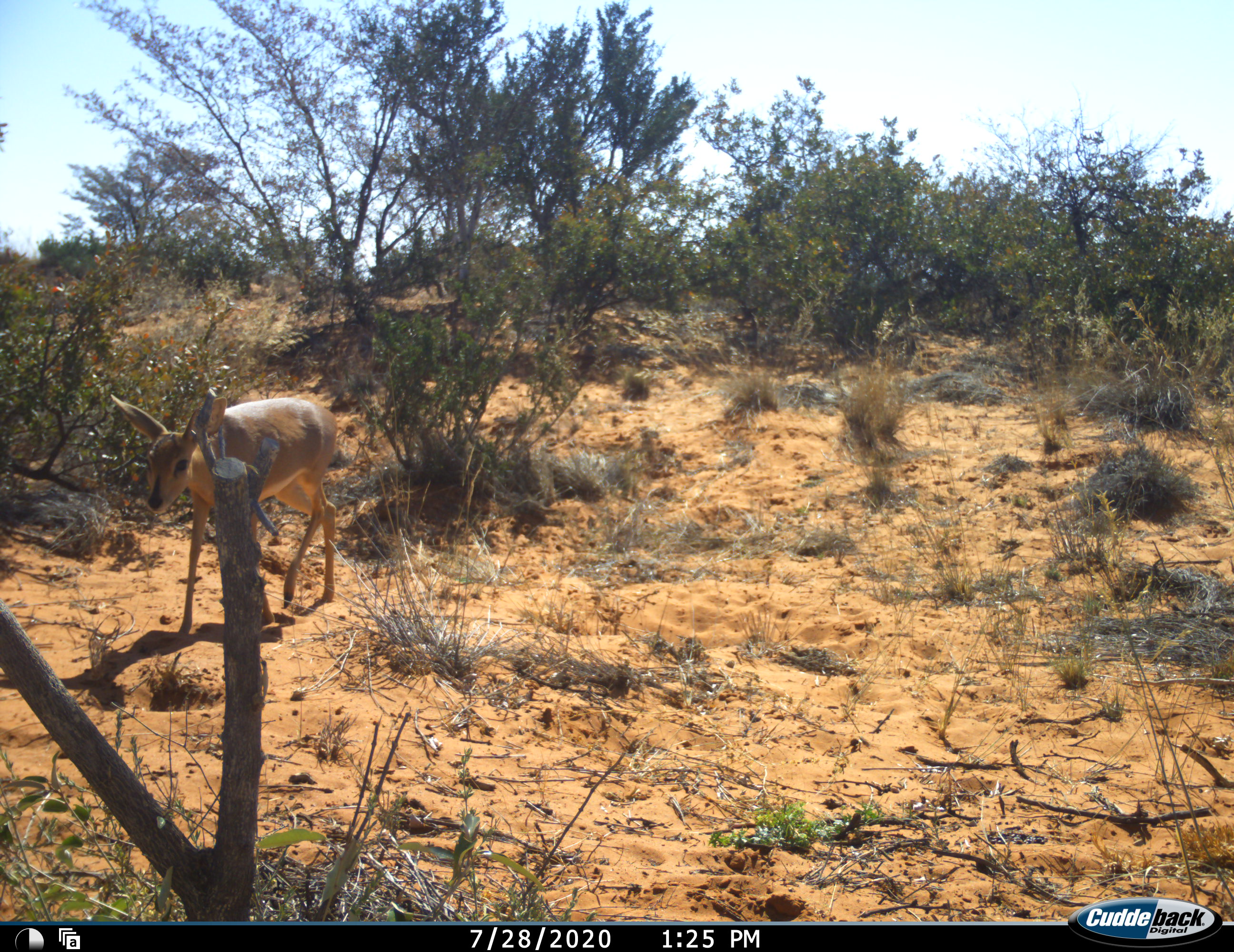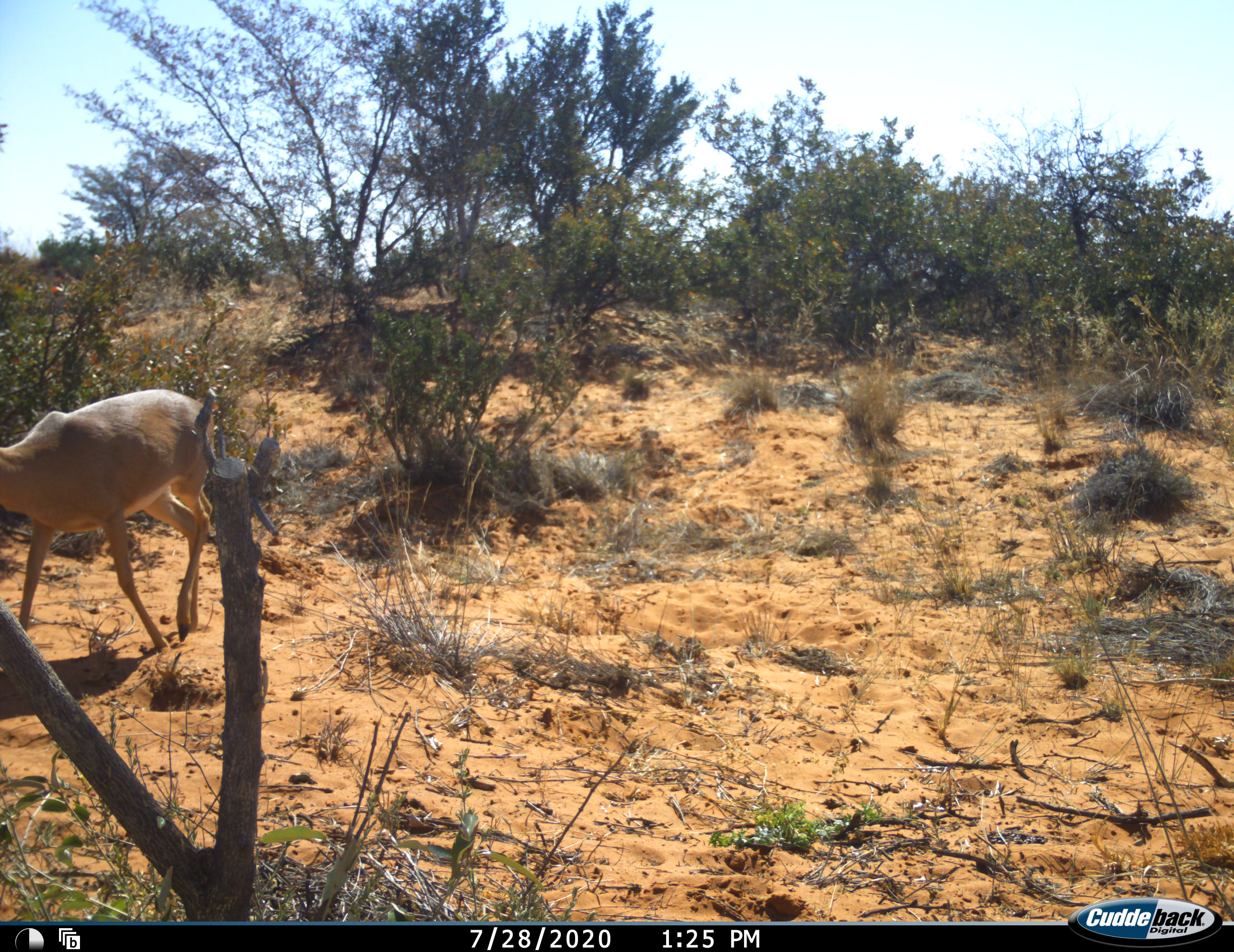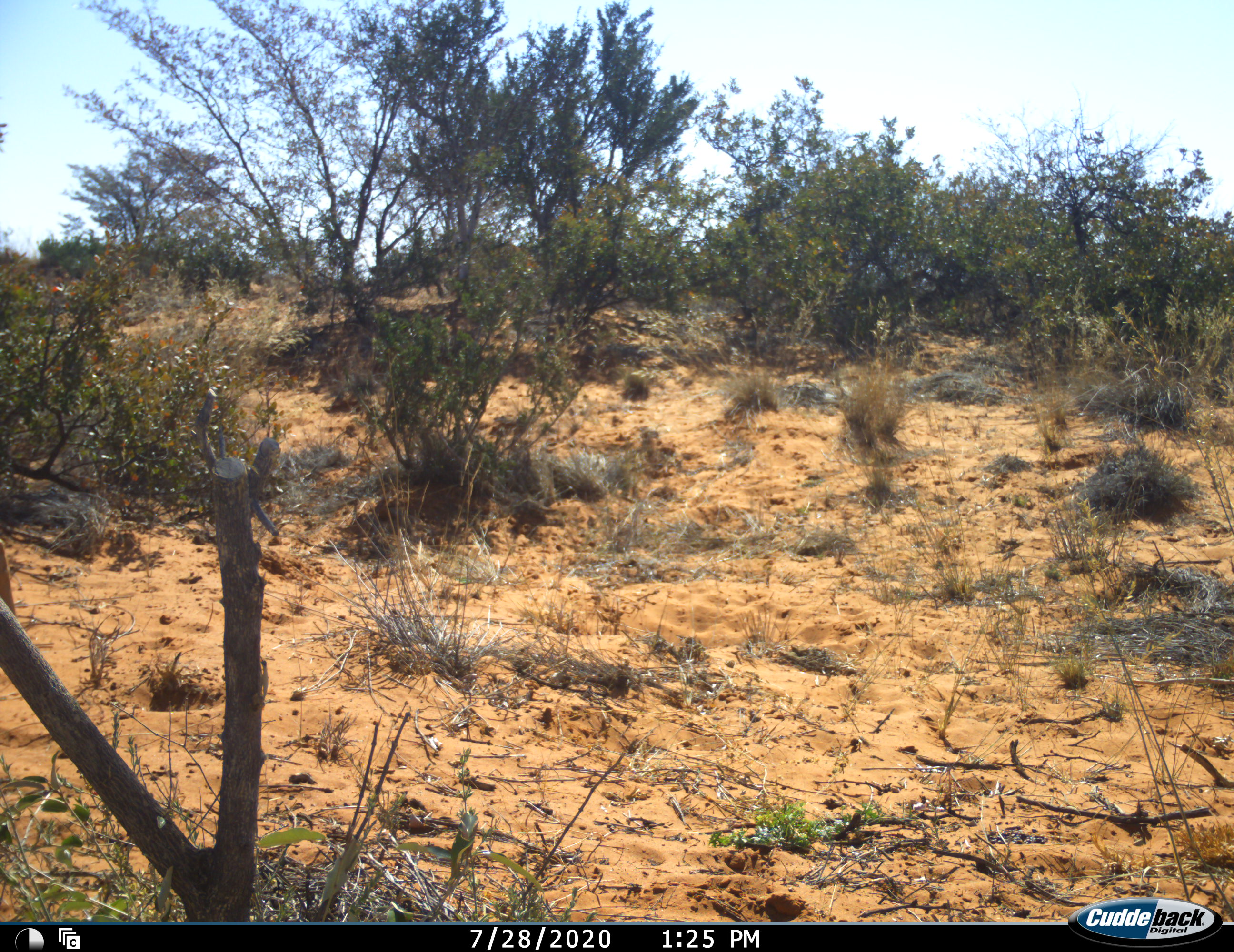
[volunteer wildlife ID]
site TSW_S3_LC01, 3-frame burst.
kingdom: Animalia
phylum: Chordata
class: Mammalia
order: Artiodactyla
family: Bovidae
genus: Raphicerus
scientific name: Raphicerus campestris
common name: steenbok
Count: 1.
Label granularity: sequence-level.